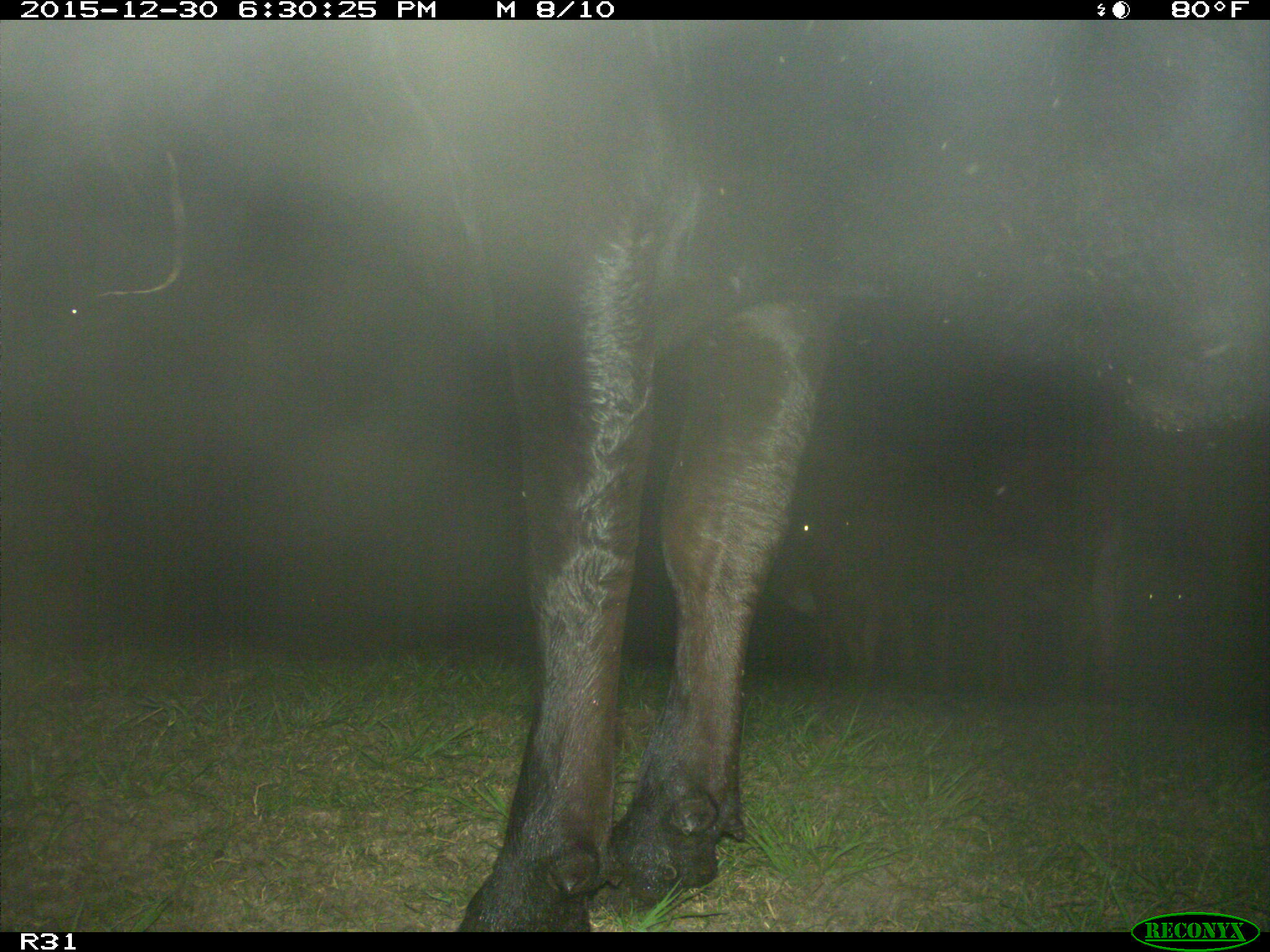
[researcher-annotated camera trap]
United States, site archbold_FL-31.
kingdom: Animalia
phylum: Chordata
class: Mammalia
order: Artiodactyla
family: Bovidae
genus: Bos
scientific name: Bos taurus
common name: domestic cow